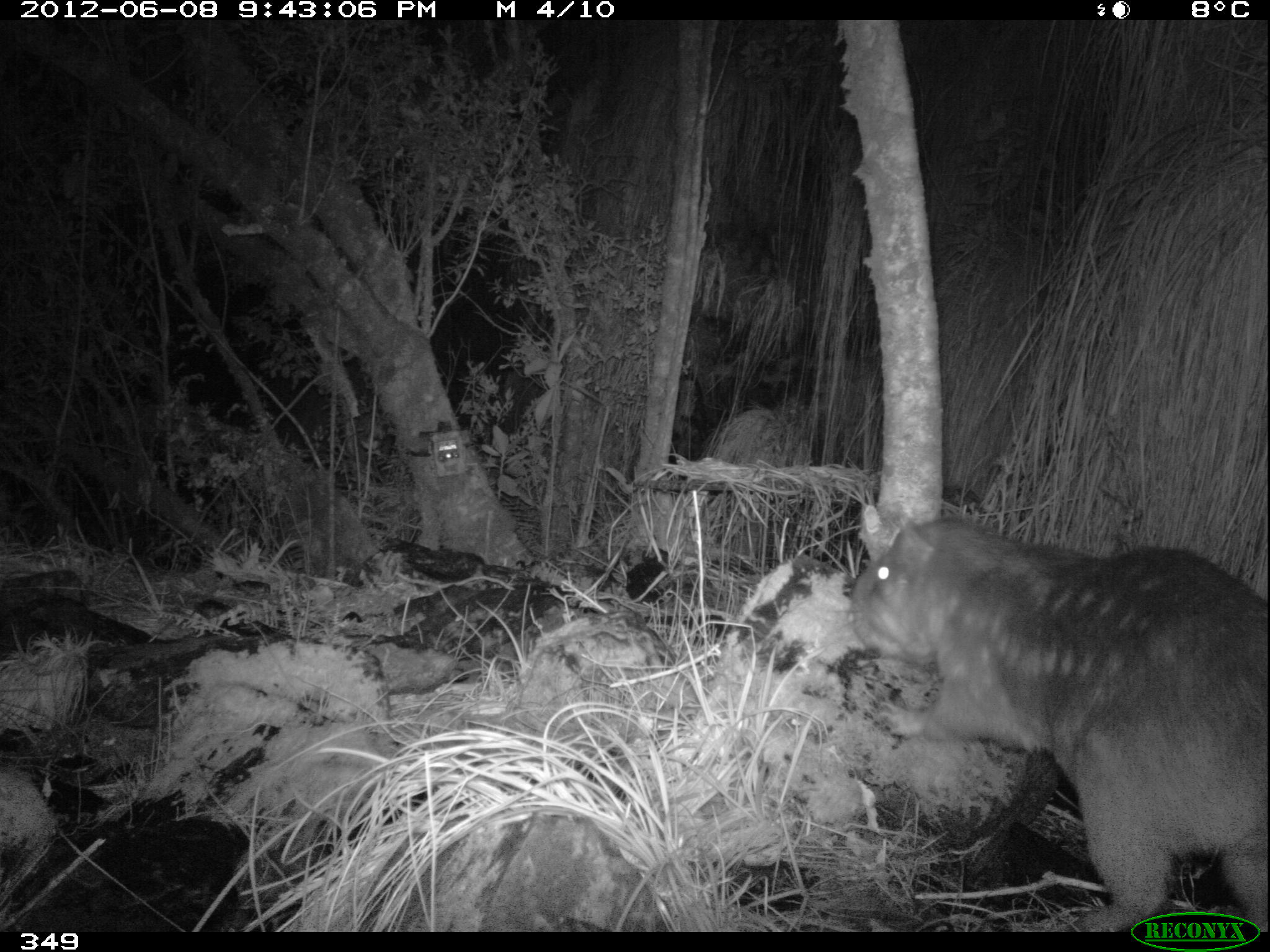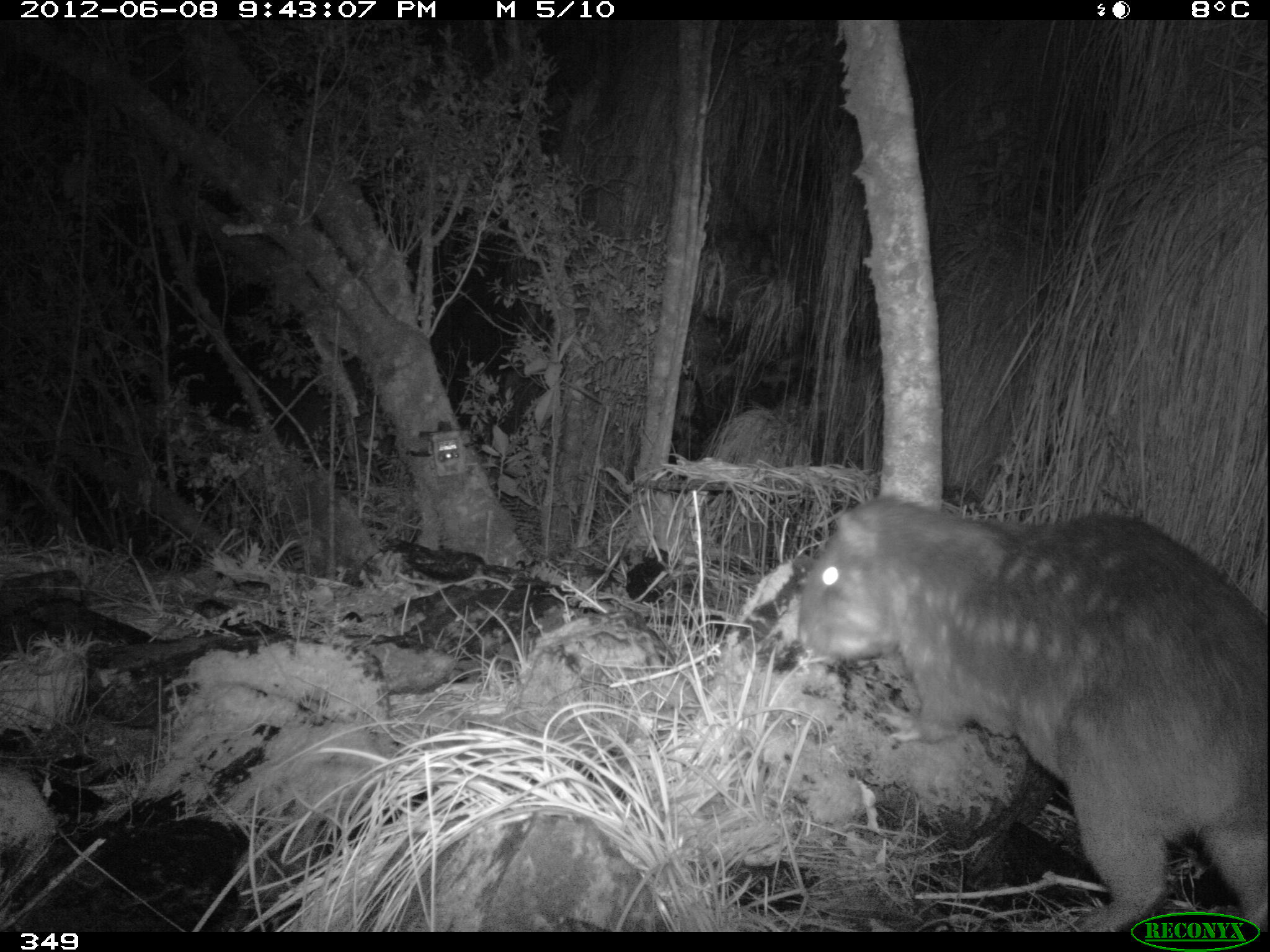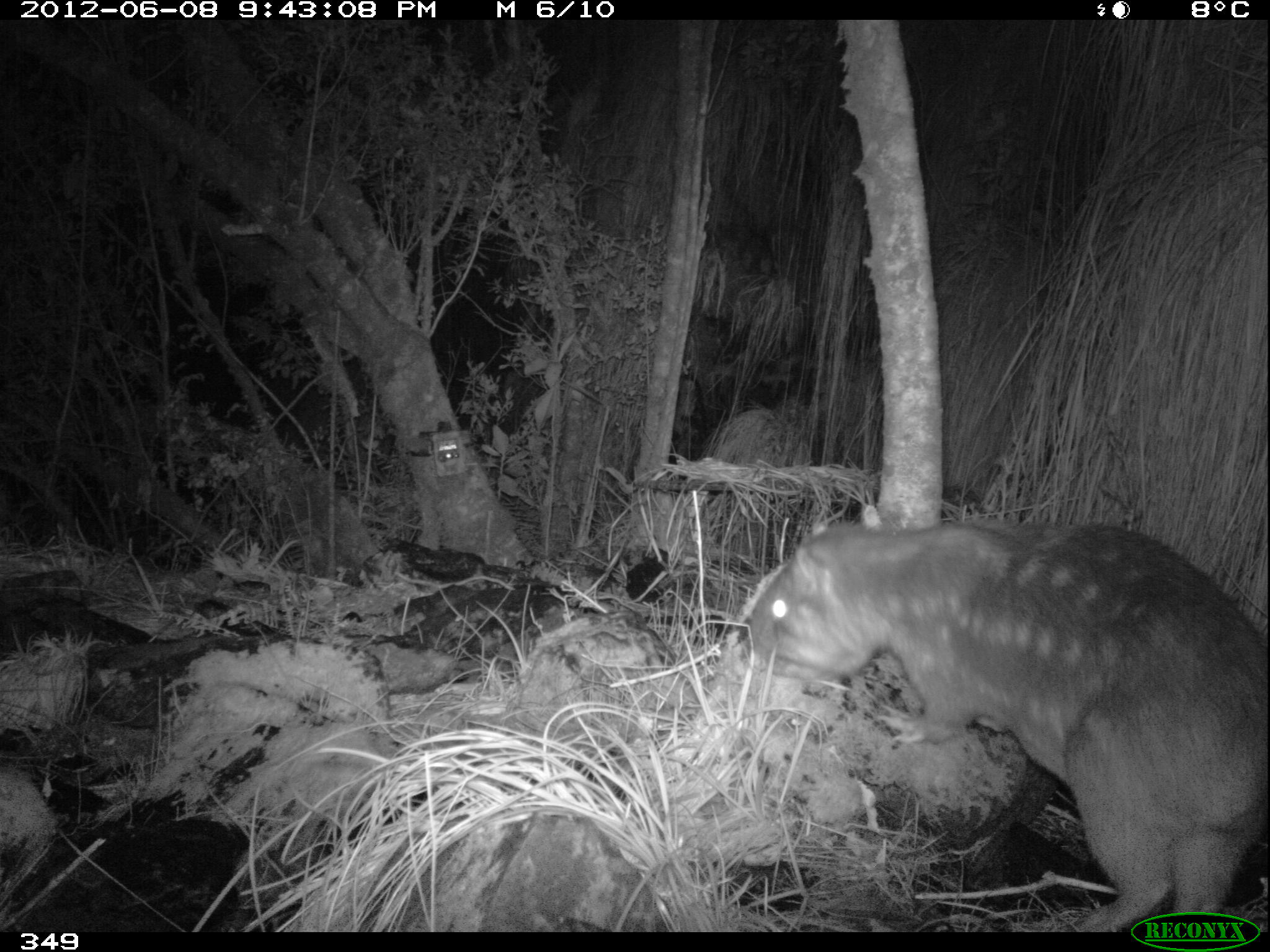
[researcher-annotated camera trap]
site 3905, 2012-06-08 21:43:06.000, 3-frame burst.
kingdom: Animalia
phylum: Chordata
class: Mammalia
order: Rodentia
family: Cuniculidae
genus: Cuniculus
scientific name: Cuniculus taczanowskii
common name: mountain paca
Cuniculus taczanowskii (mountain paca).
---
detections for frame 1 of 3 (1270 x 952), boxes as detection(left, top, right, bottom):
cuniculus taczanowskii: detection(846, 516, 1267, 927)